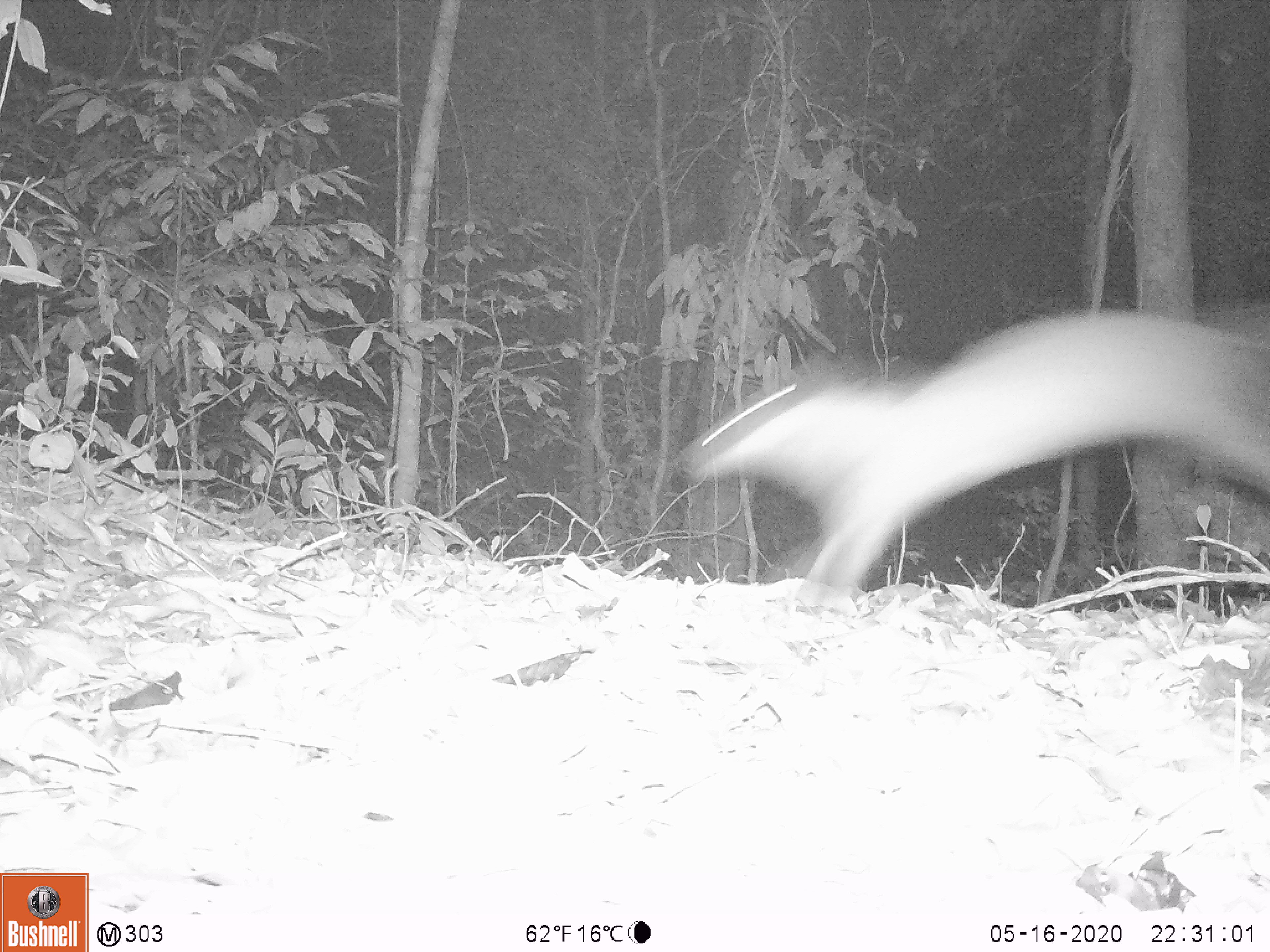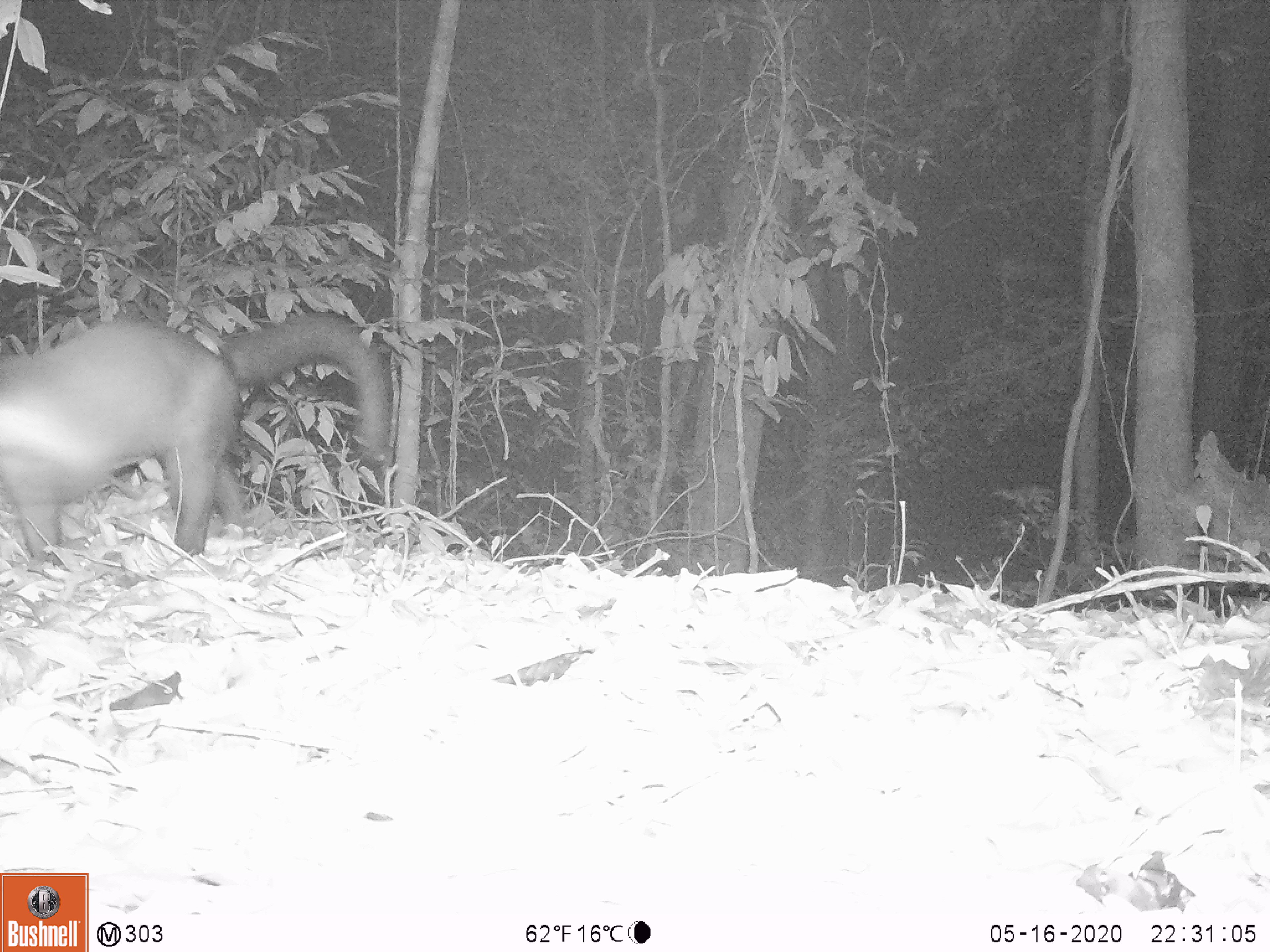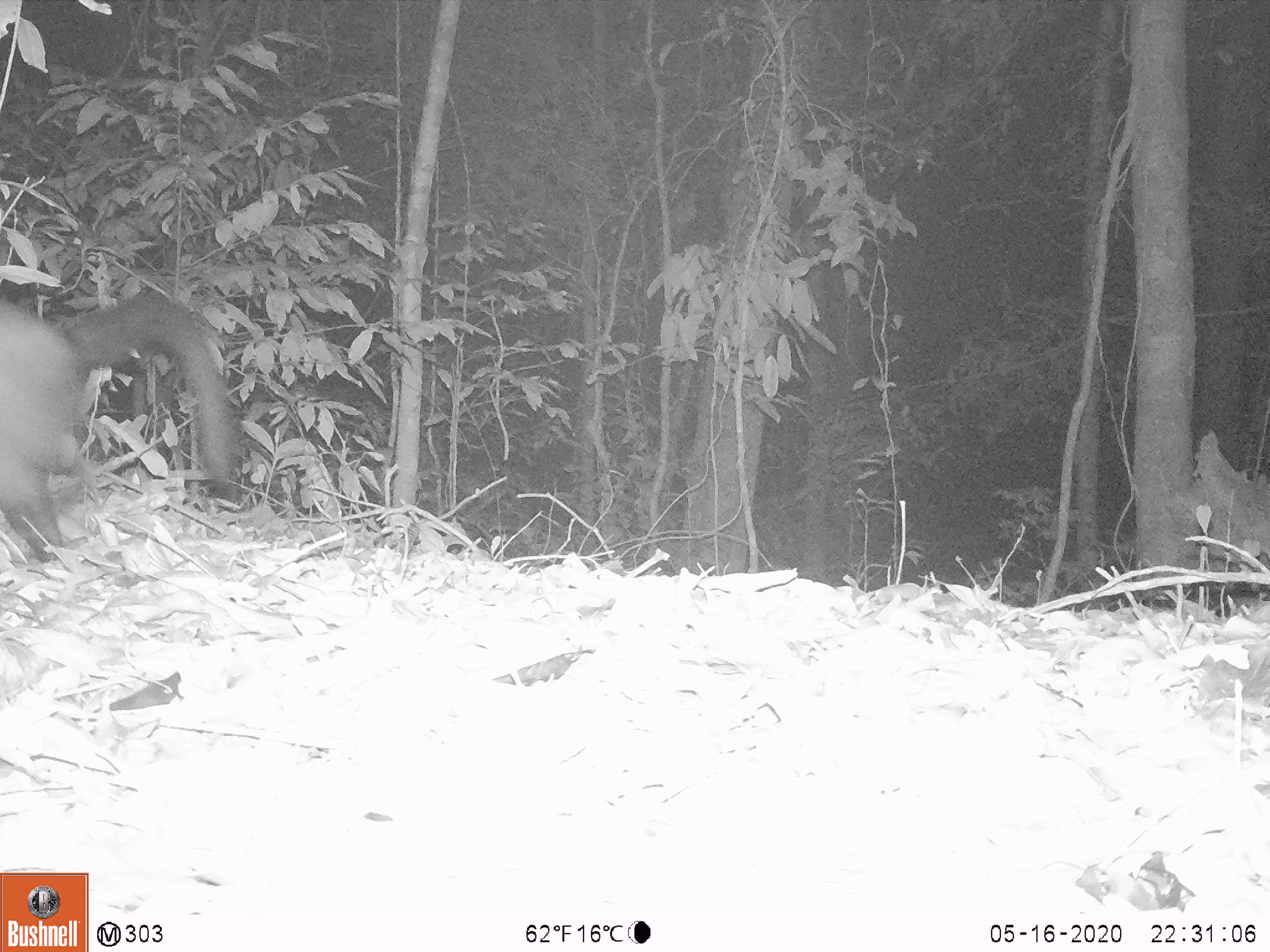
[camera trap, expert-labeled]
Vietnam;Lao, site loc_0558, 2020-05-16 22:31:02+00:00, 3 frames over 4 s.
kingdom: Animalia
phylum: Chordata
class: Mammalia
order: Carnivora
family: Mustelidae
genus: Martes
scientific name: Martes flavigula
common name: yellow-throated marten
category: yellow throated marten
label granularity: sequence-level